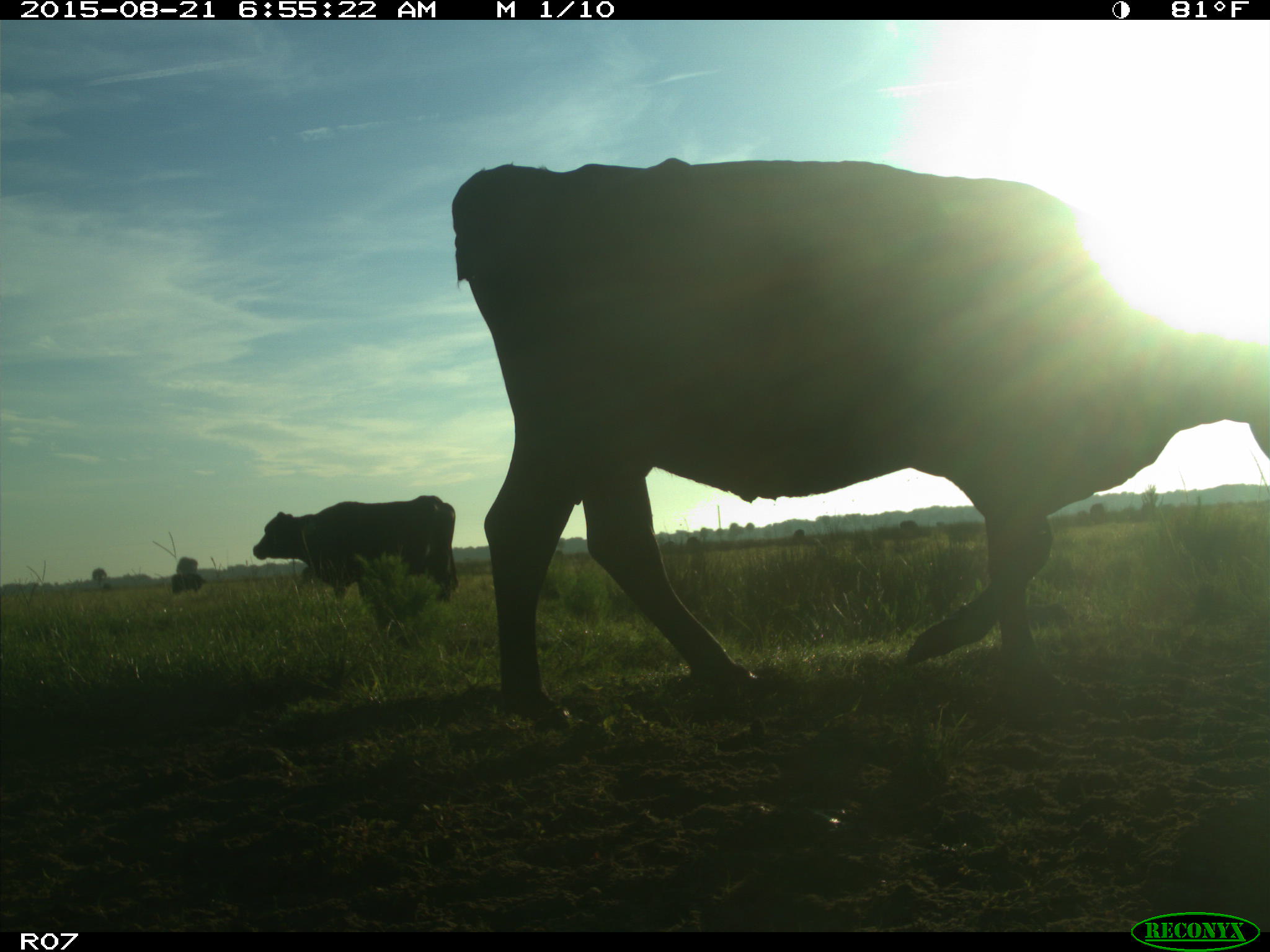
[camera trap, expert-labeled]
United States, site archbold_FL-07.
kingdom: Animalia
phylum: Chordata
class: Mammalia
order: Artiodactyla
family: Bovidae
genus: Bos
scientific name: Bos taurus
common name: domestic cow